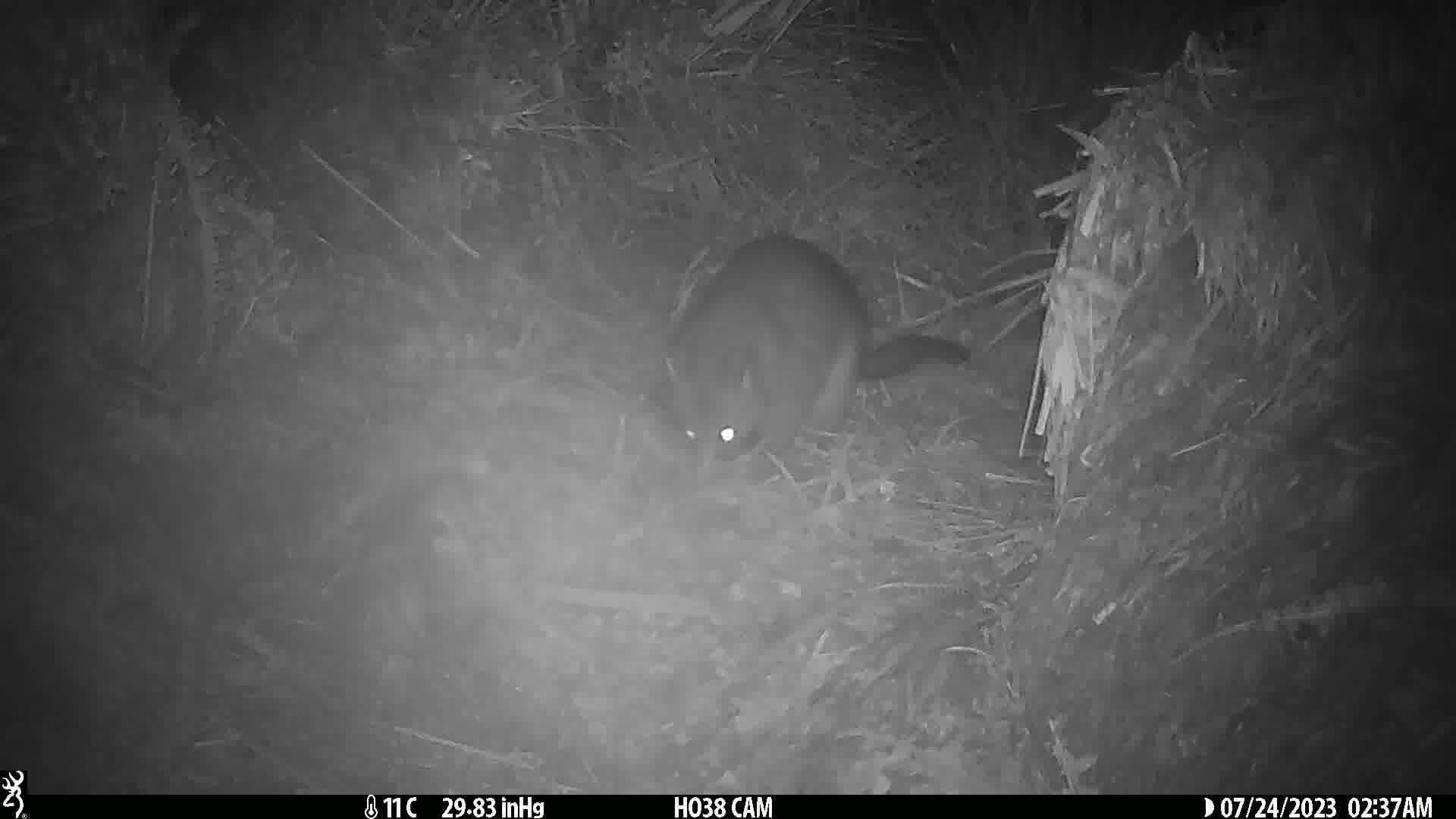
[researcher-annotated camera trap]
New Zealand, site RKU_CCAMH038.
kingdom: Animalia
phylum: Chordata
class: Mammalia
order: Diprotodontia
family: Phalangeridae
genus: Trichosurus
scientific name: Trichosurus vulpecula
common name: common brushtail possum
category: possum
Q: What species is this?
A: Possum (common brushtail possum) (Trichosurus vulpecula).